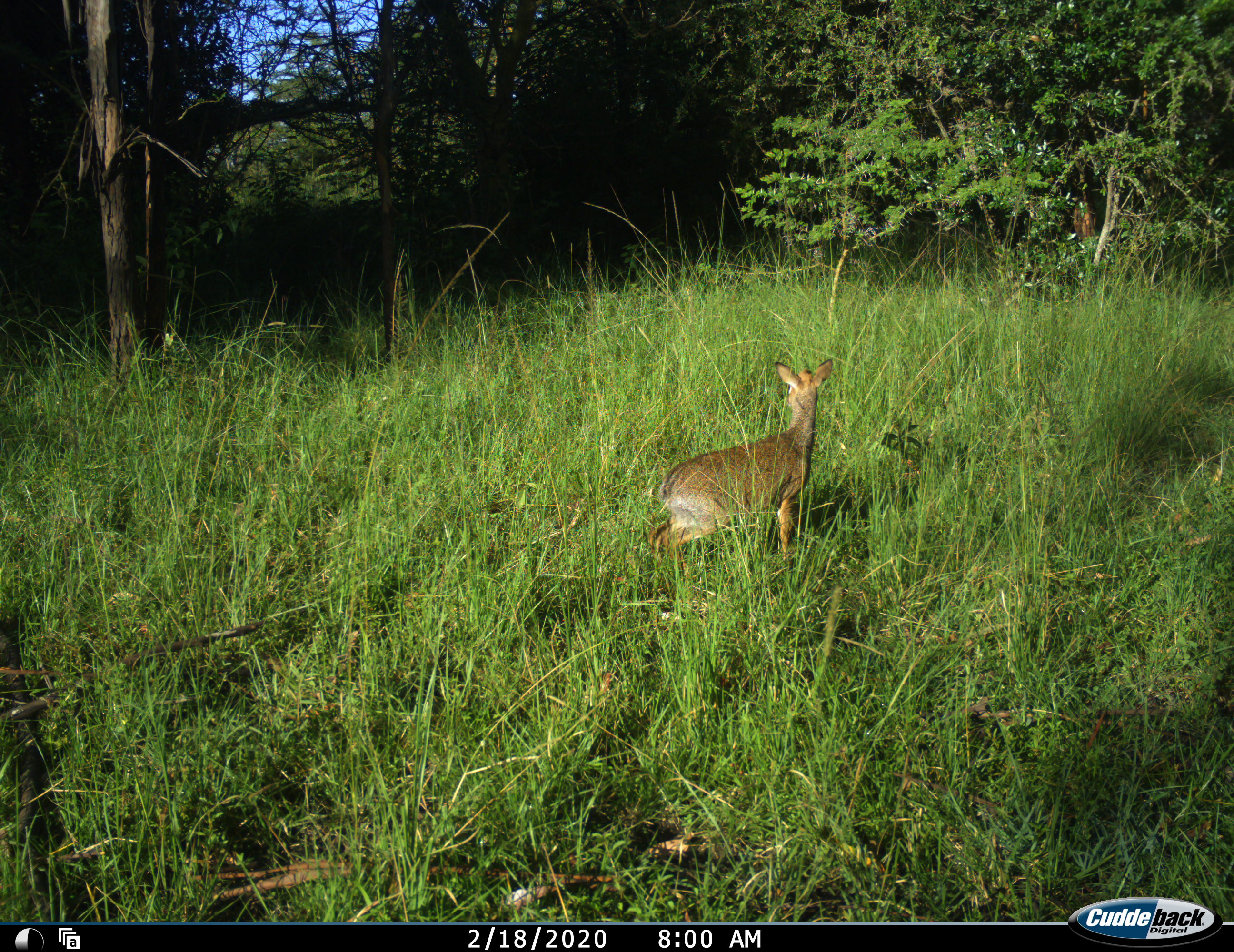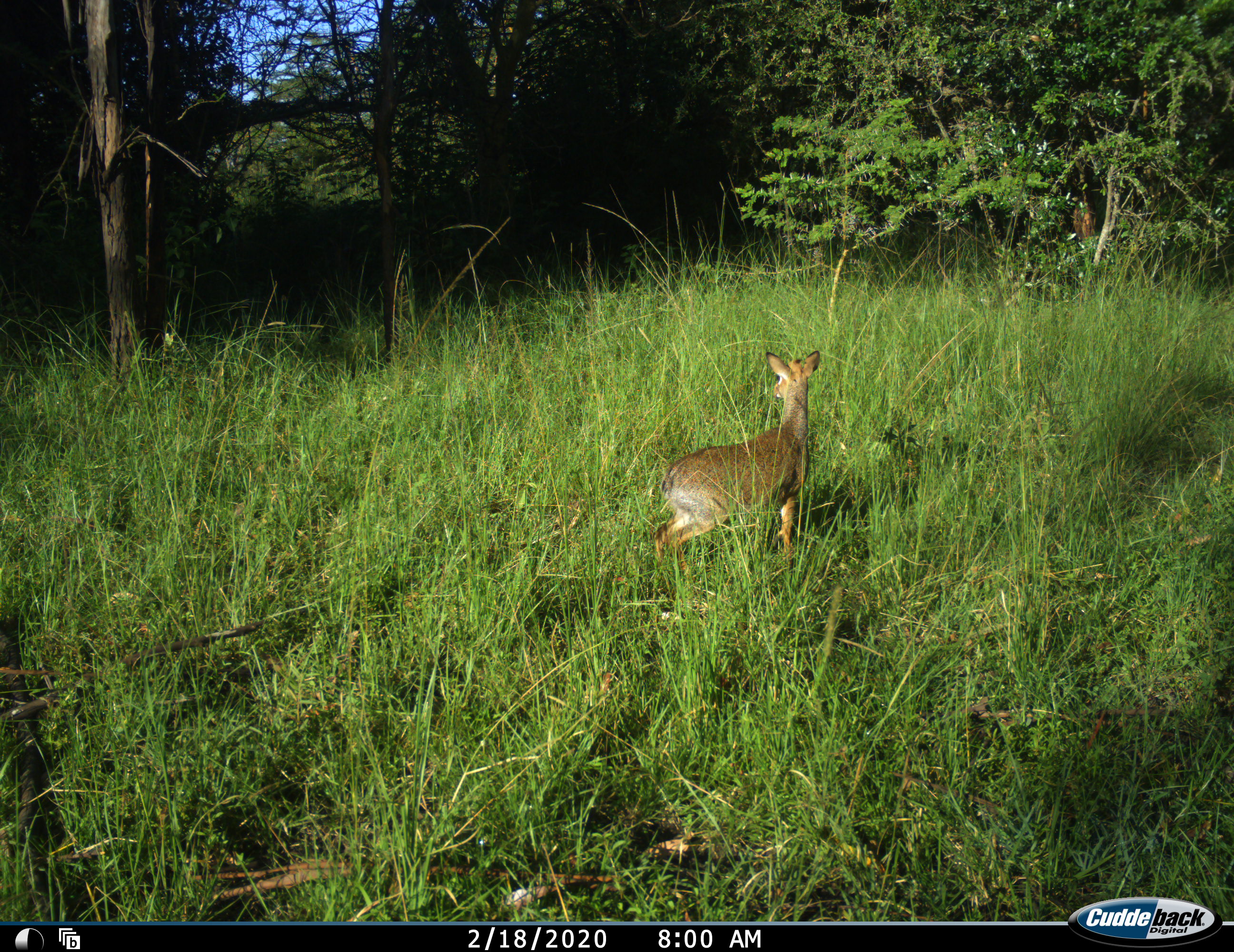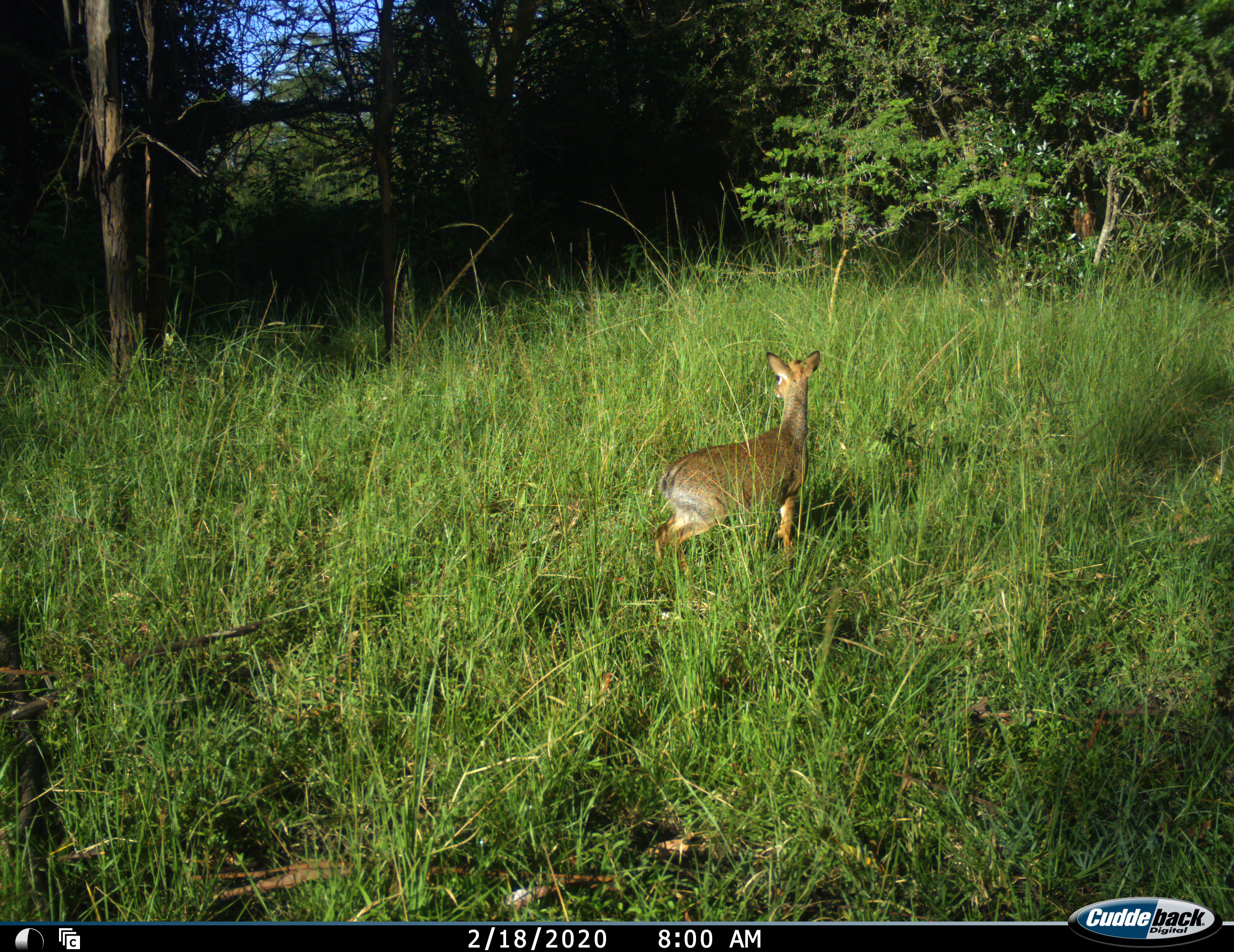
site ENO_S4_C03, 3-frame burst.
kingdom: Animalia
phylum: Chordata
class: Mammalia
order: Artiodactyla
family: Bovidae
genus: Madoqua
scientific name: Madoqua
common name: dik-dik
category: dikdik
Dikdik (dik-dik) (Madoqua), count 1. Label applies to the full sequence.